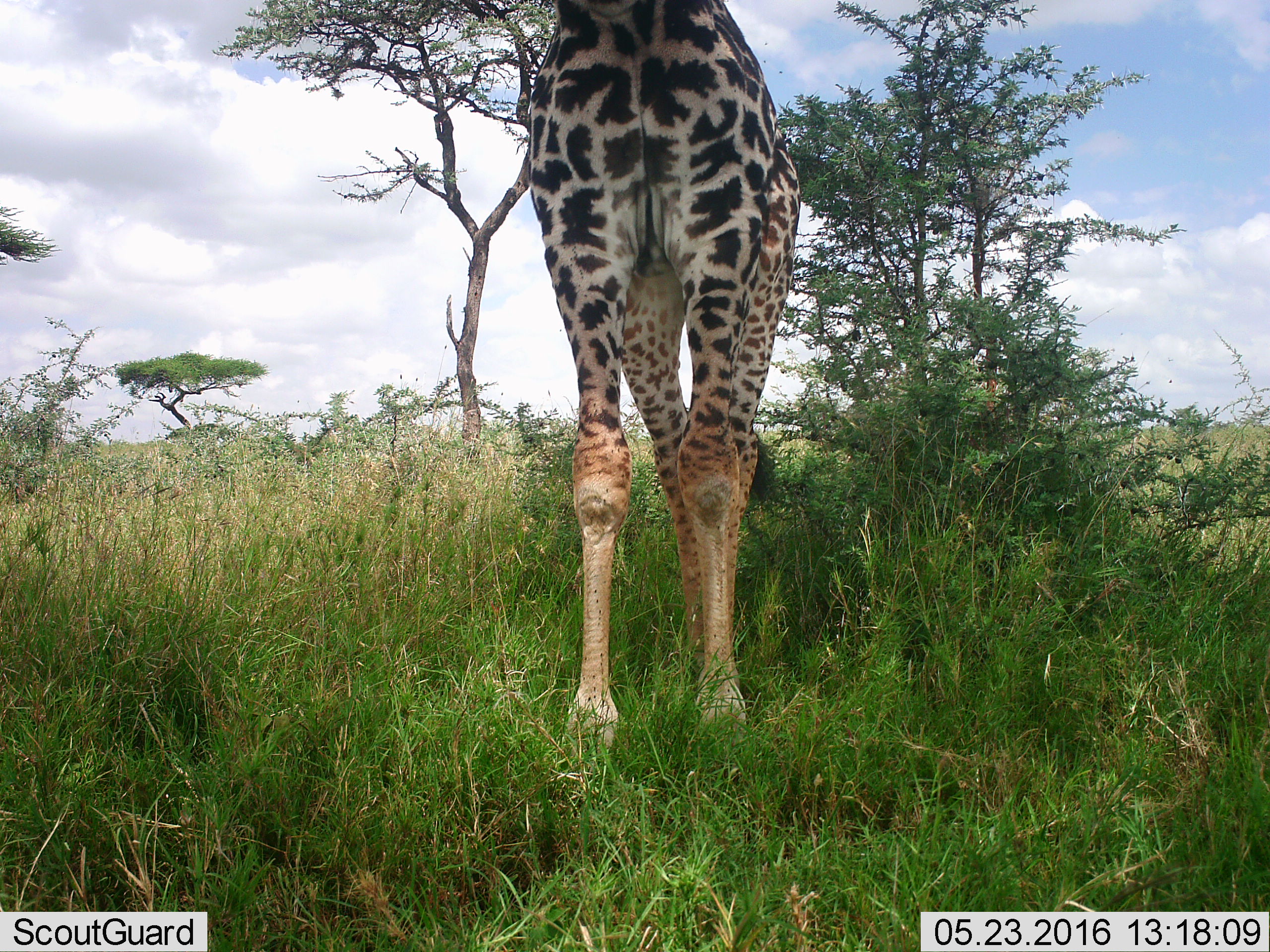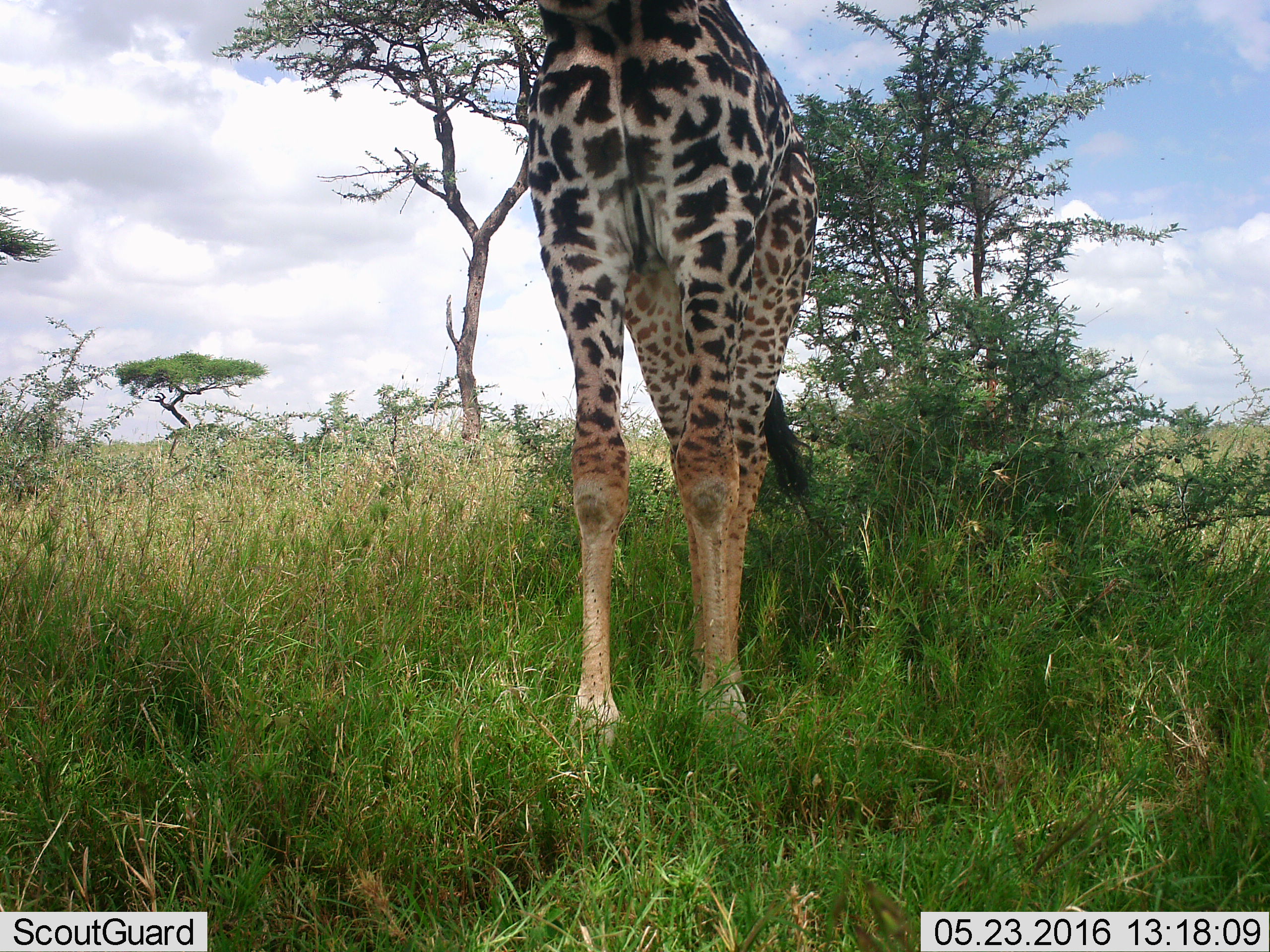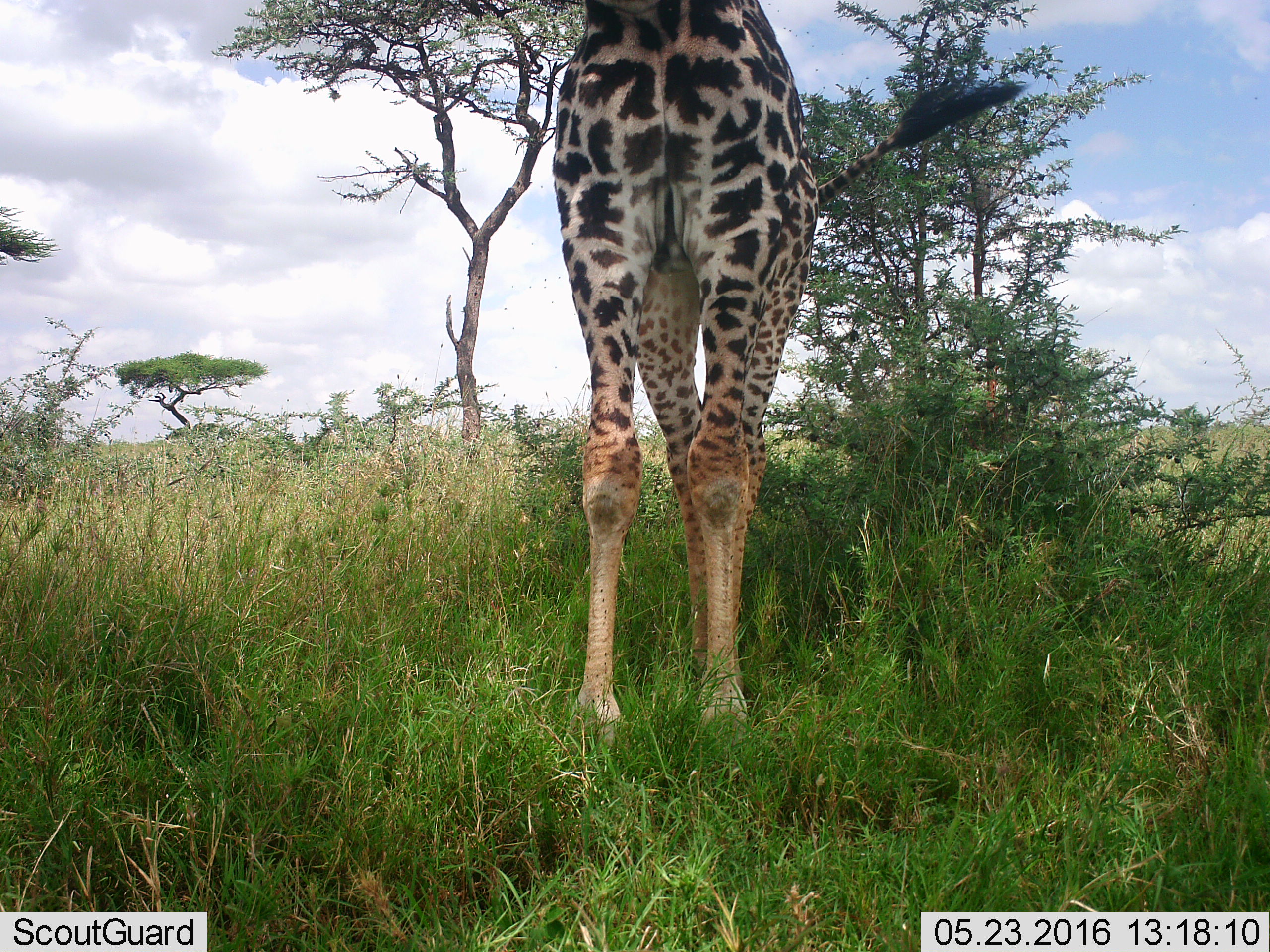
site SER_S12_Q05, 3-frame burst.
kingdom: Animalia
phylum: Chordata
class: Mammalia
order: Artiodactyla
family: Giraffidae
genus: Giraffa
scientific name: Giraffa camelopardalis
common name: giraffe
Giraffe (Giraffa camelopardalis), count 1. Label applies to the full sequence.